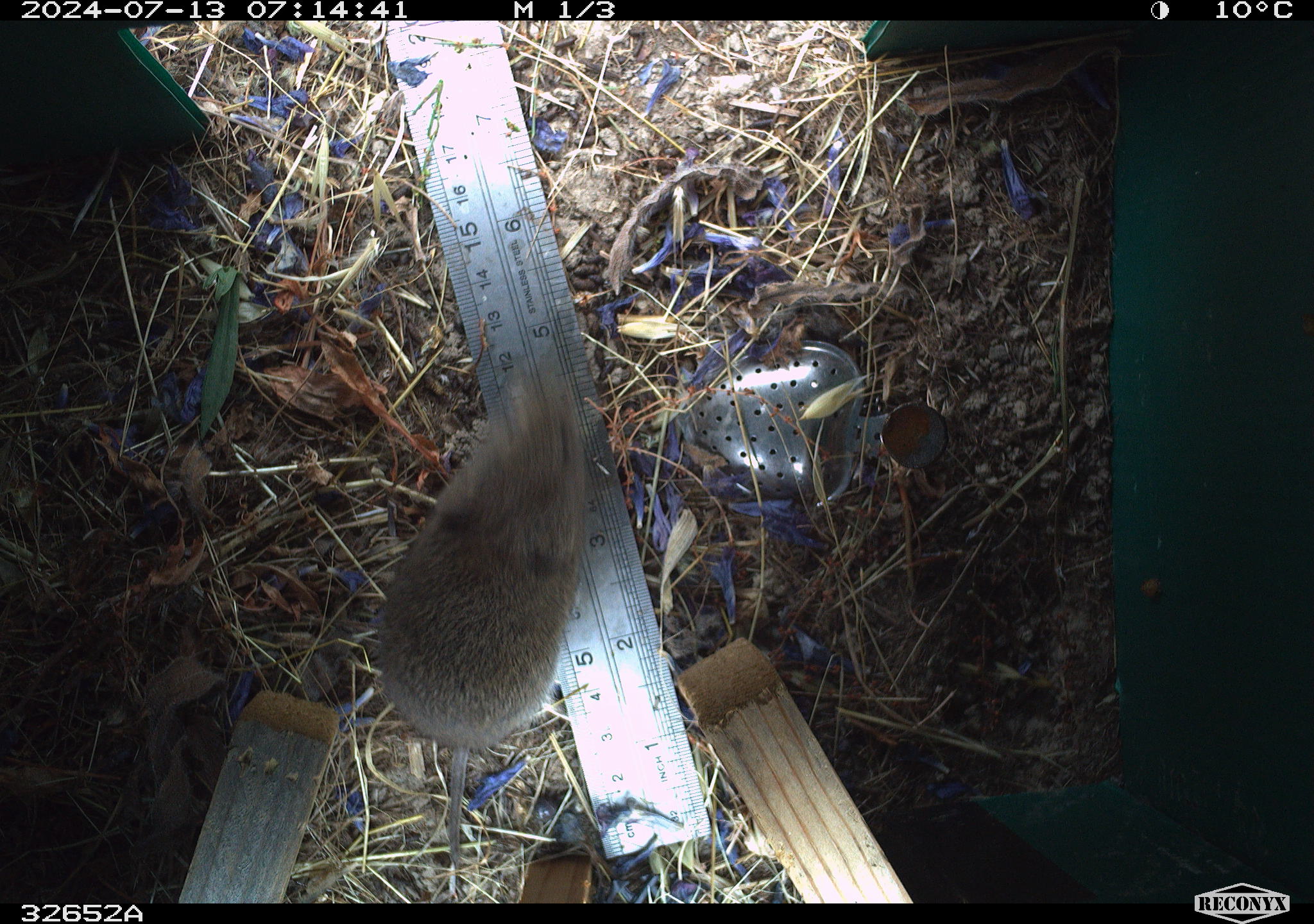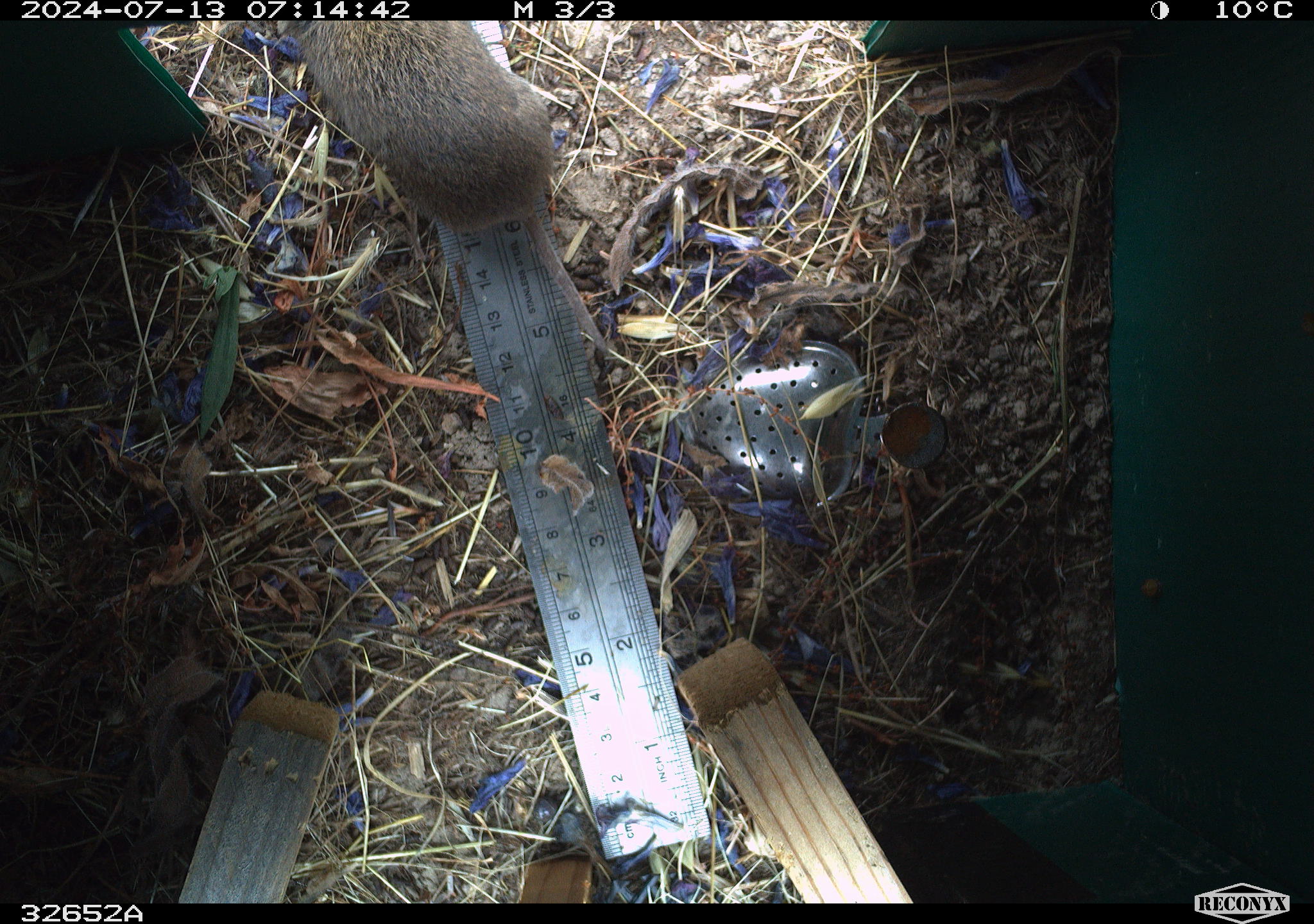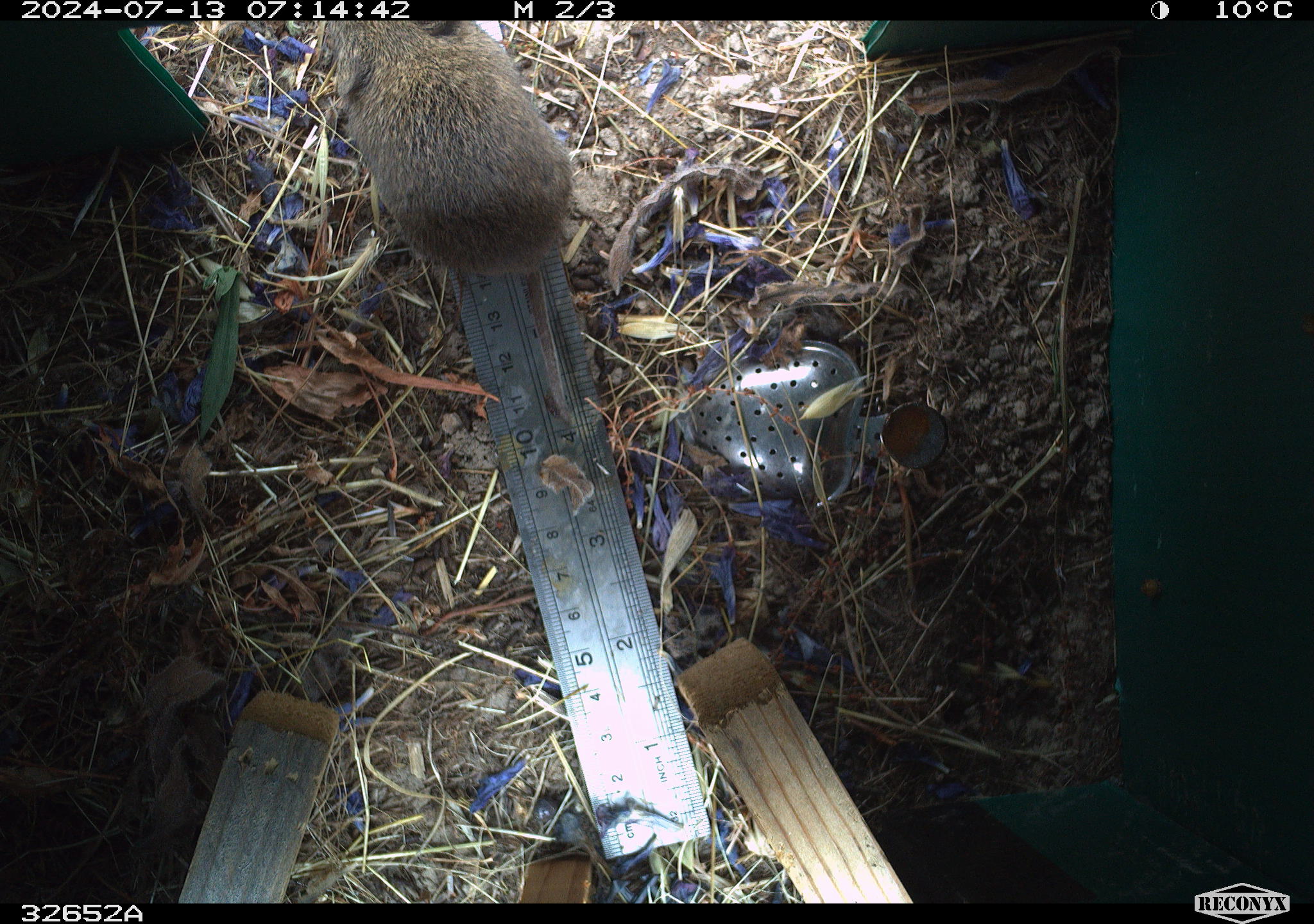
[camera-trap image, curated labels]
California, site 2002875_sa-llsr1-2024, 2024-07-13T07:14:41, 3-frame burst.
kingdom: Animalia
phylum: Chordata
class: Mammalia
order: Rodentia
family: Cricetidae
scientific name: Arvicolinae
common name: voles, lemmings, and muskrats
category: arvicolinae subfamily